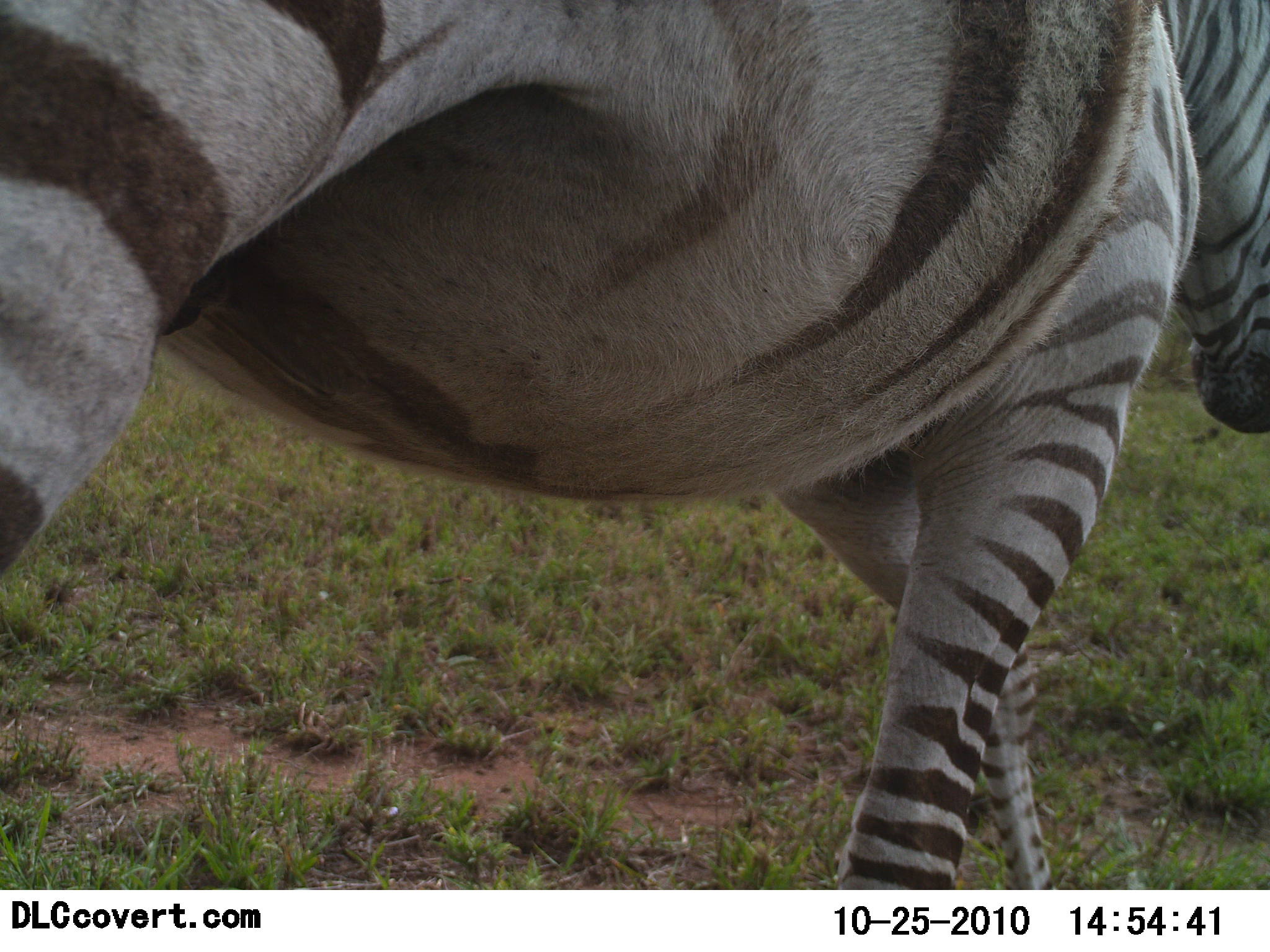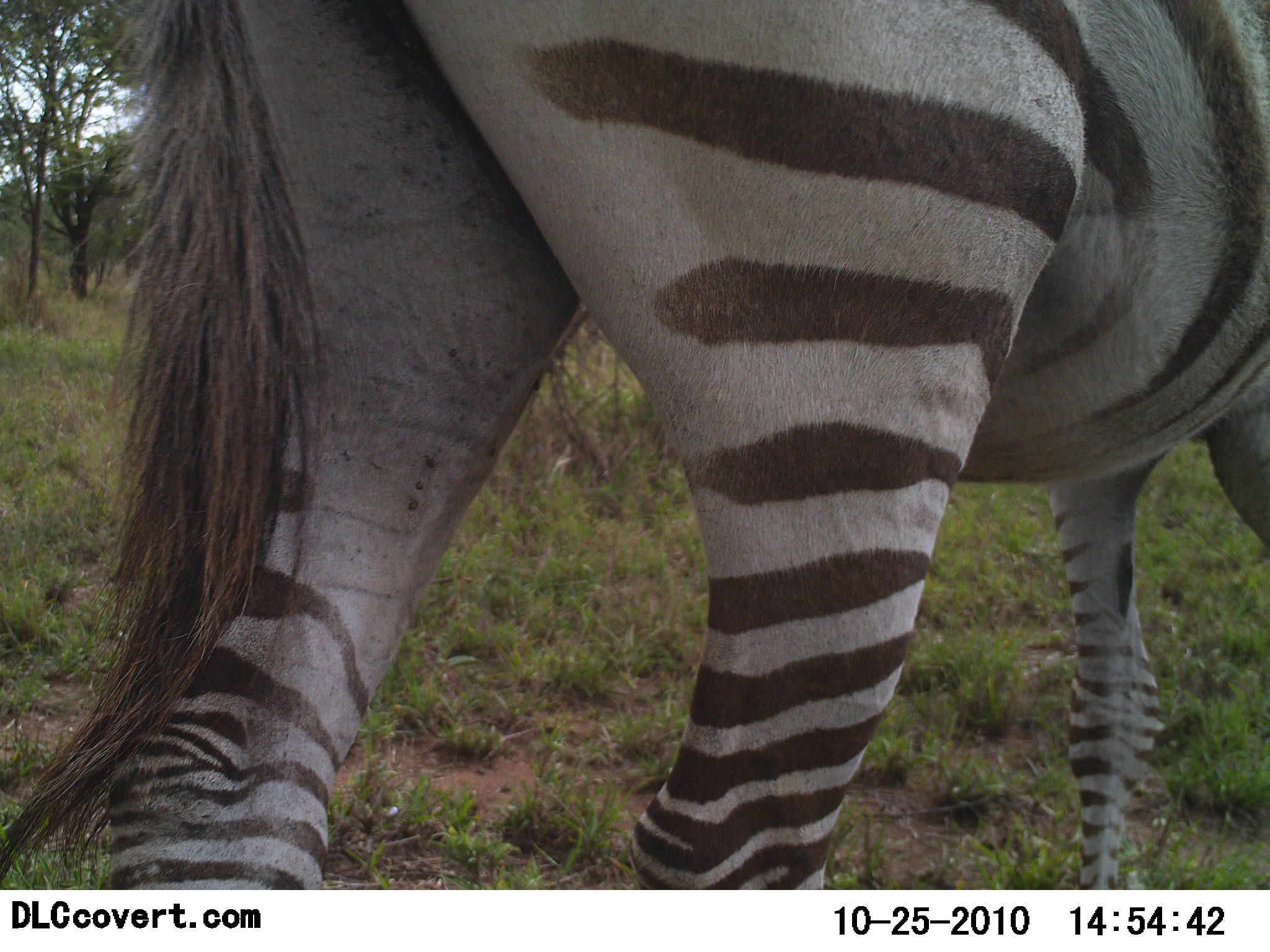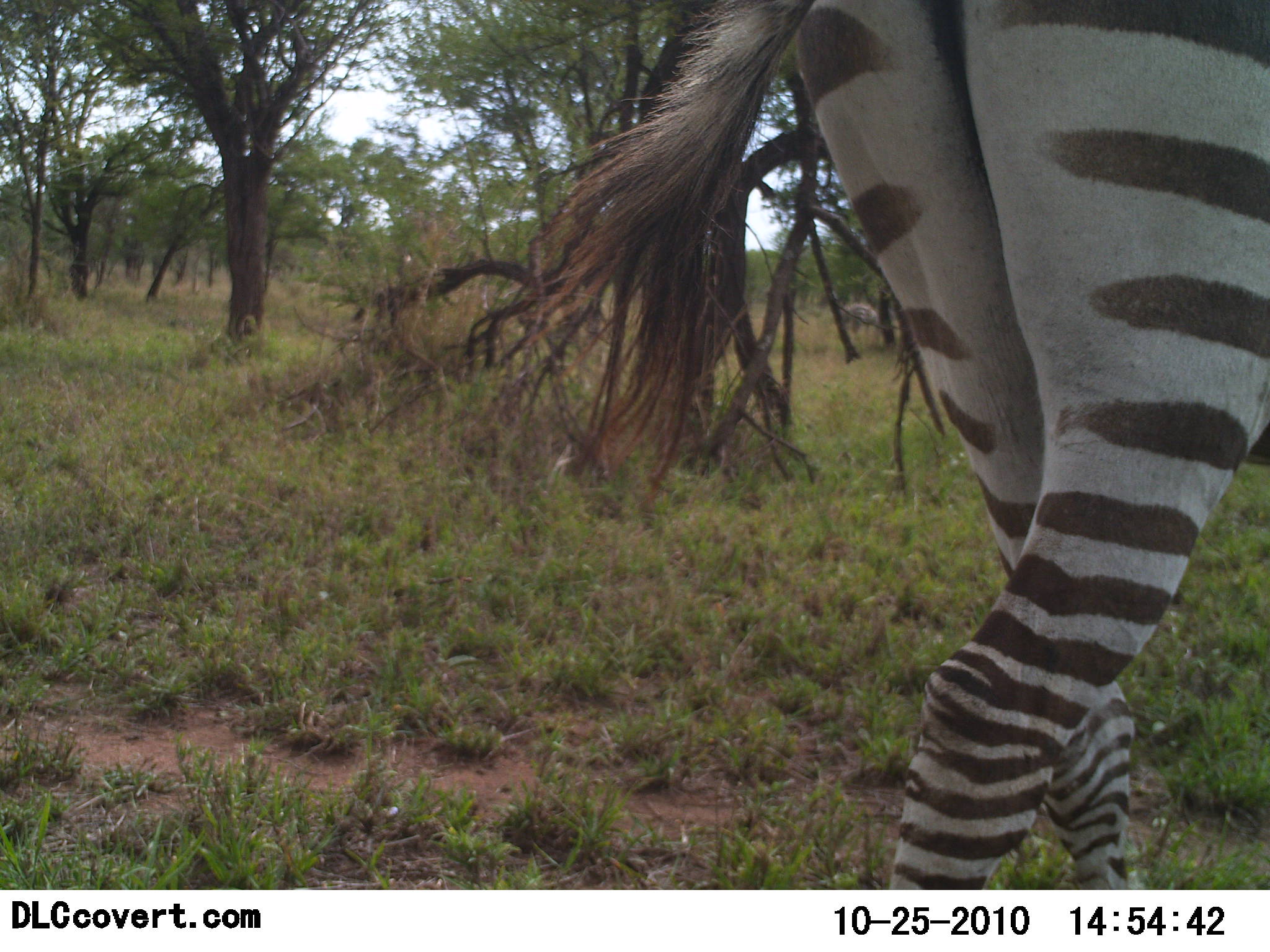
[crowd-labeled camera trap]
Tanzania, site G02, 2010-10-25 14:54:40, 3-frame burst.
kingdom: Animalia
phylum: Chordata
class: Mammalia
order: Perissodactyla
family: Equidae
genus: Equus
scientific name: Equus quagga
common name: plains zebra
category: zebra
Zebra (plains zebra) (Equus quagga), count 1. Behavior (volunteer vote fractions): standing 0%, resting 0%, moving 100%, interacting 0%. Young present (vote fraction): 0%. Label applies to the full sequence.